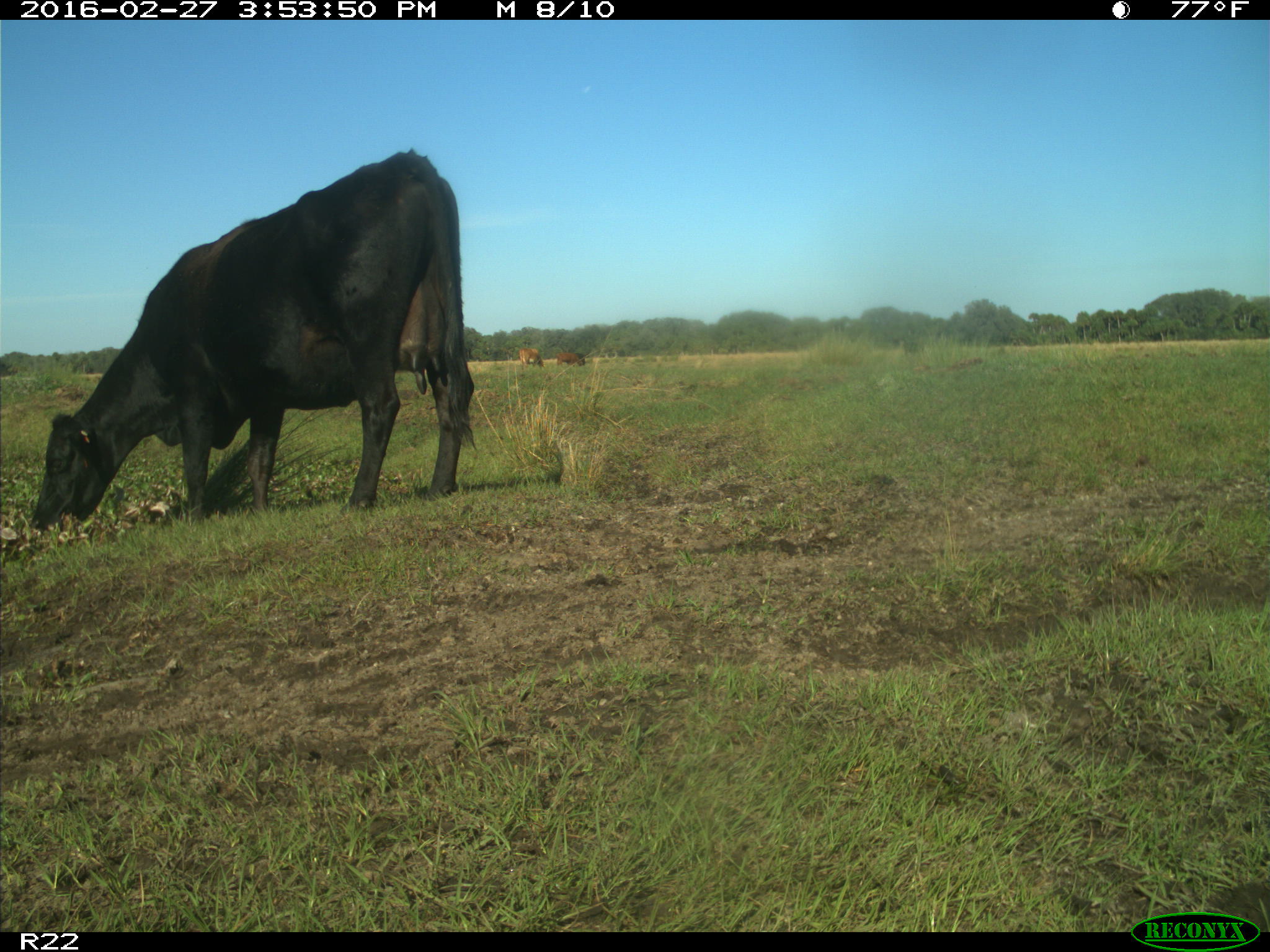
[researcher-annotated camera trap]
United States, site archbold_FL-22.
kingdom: Animalia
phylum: Chordata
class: Mammalia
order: Artiodactyla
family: Bovidae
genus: Bos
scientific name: Bos taurus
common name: domestic cow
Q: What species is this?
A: Bos taurus (domestic cow).